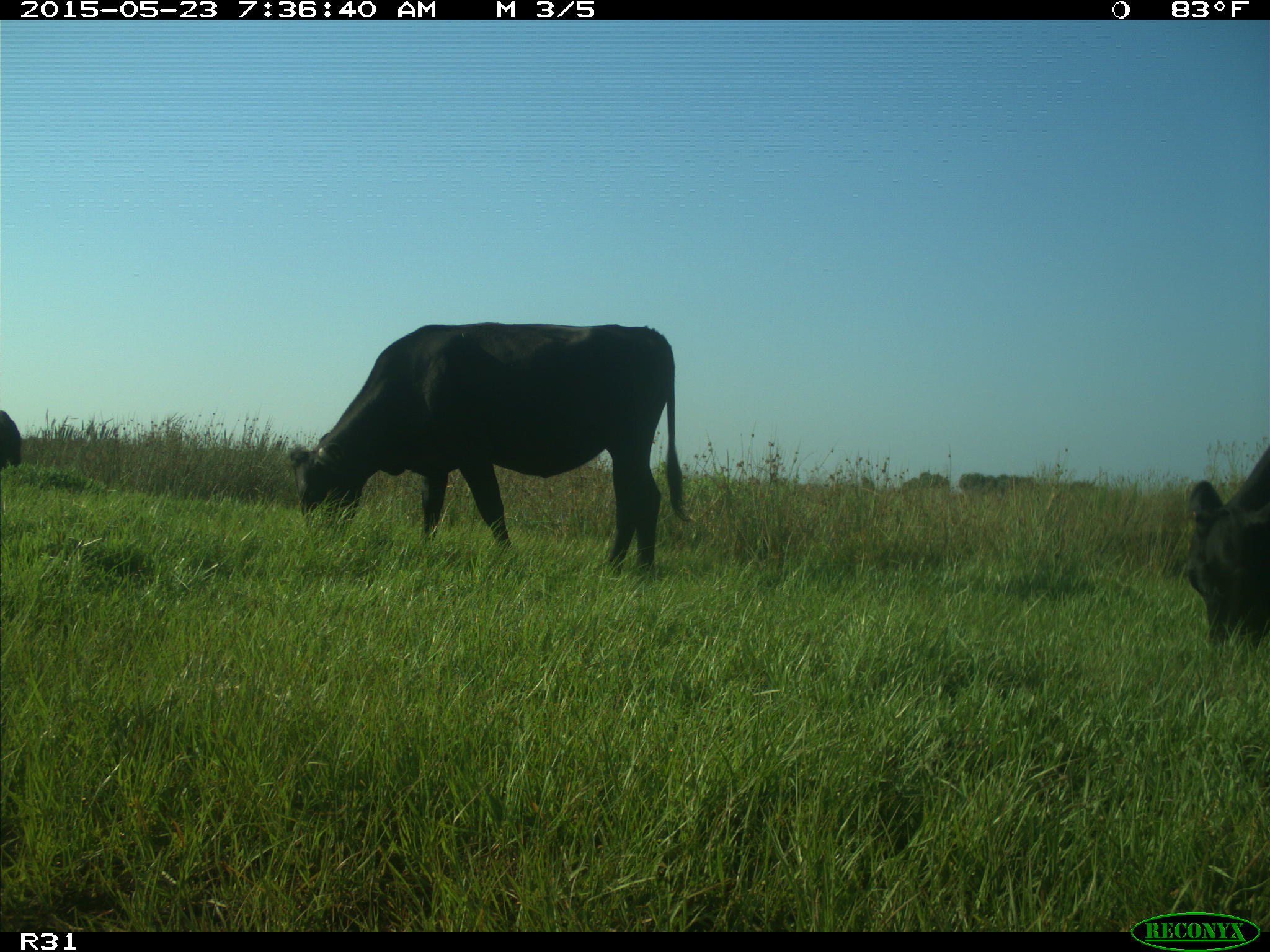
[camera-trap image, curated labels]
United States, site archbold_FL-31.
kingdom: Animalia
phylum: Chordata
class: Mammalia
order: Artiodactyla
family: Bovidae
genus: Bos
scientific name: Bos taurus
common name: domestic cow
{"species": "Bos taurus (domestic cow)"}